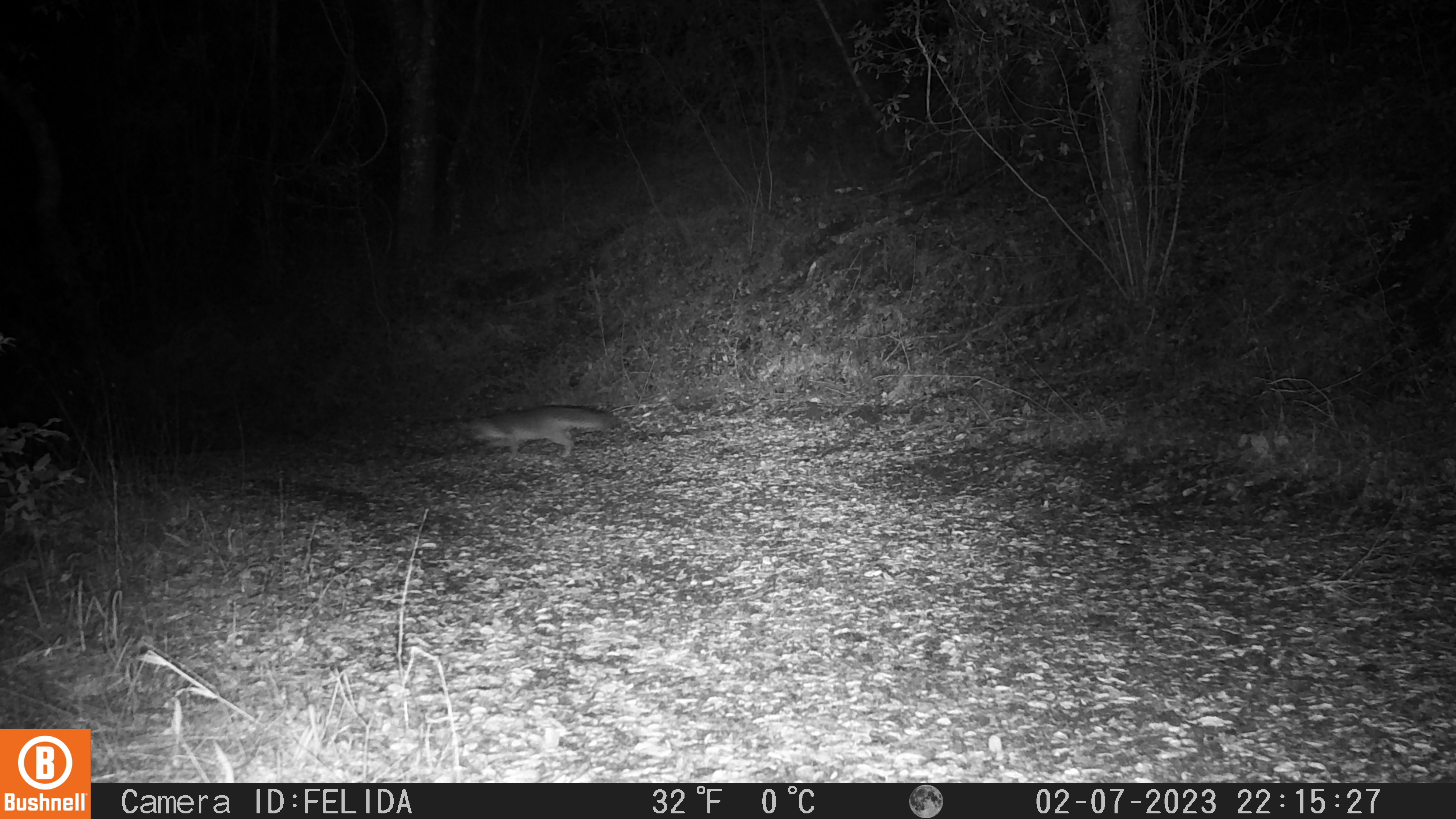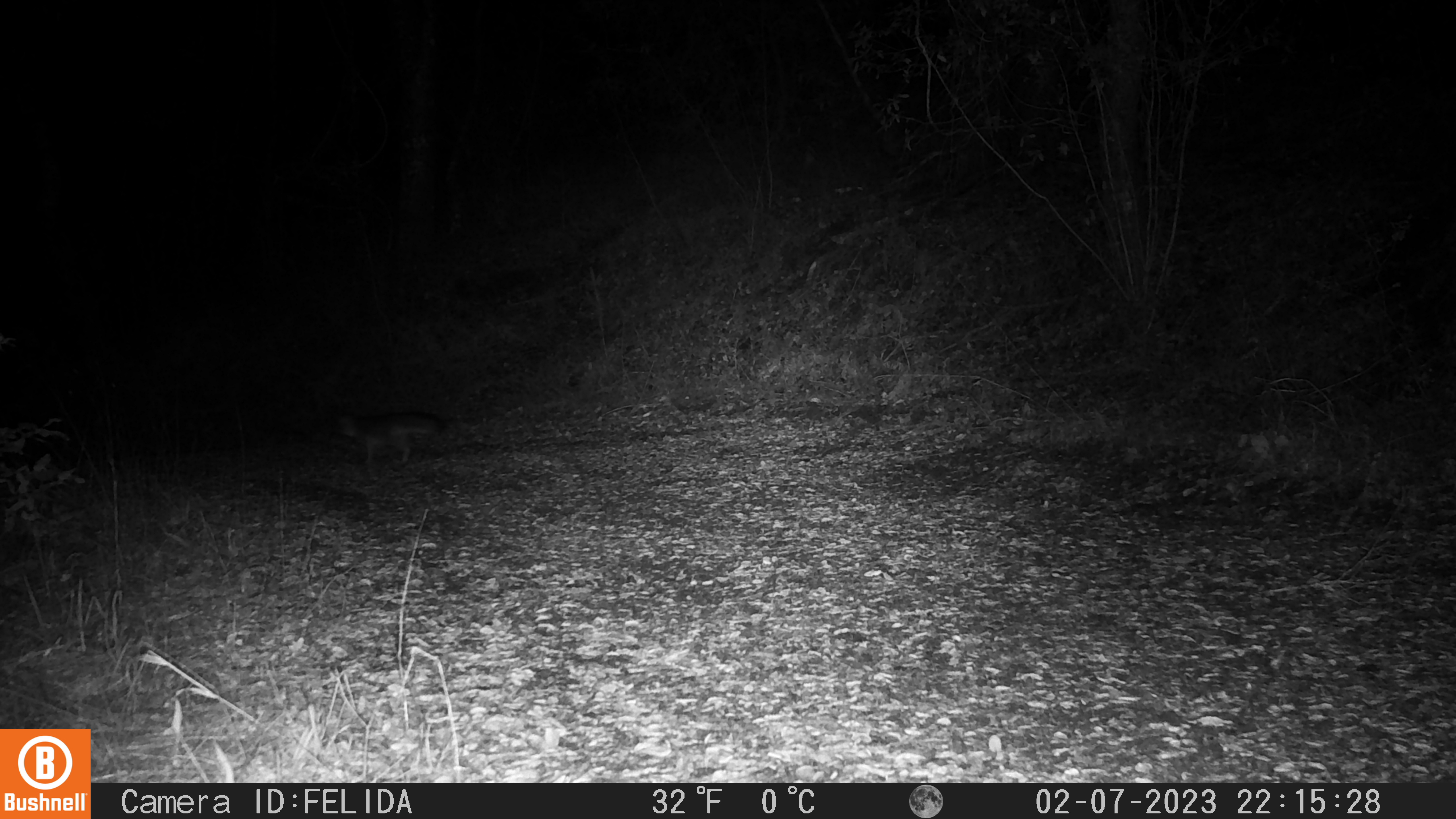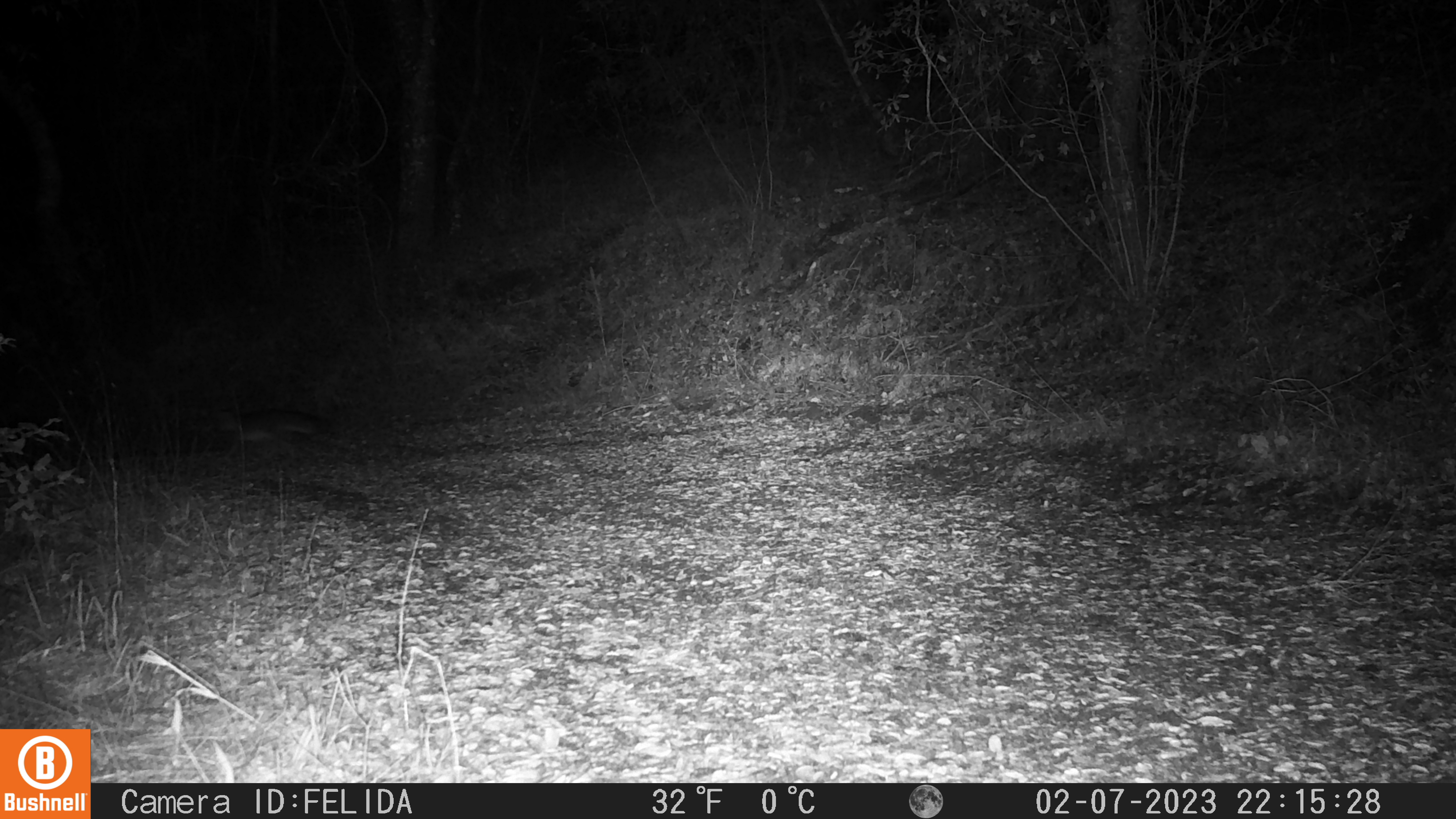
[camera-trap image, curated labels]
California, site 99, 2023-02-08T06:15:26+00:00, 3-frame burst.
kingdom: Animalia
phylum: Chordata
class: Mammalia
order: Carnivora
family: Canidae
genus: Urocyon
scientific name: Urocyon cinereoargenteus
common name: gray fox